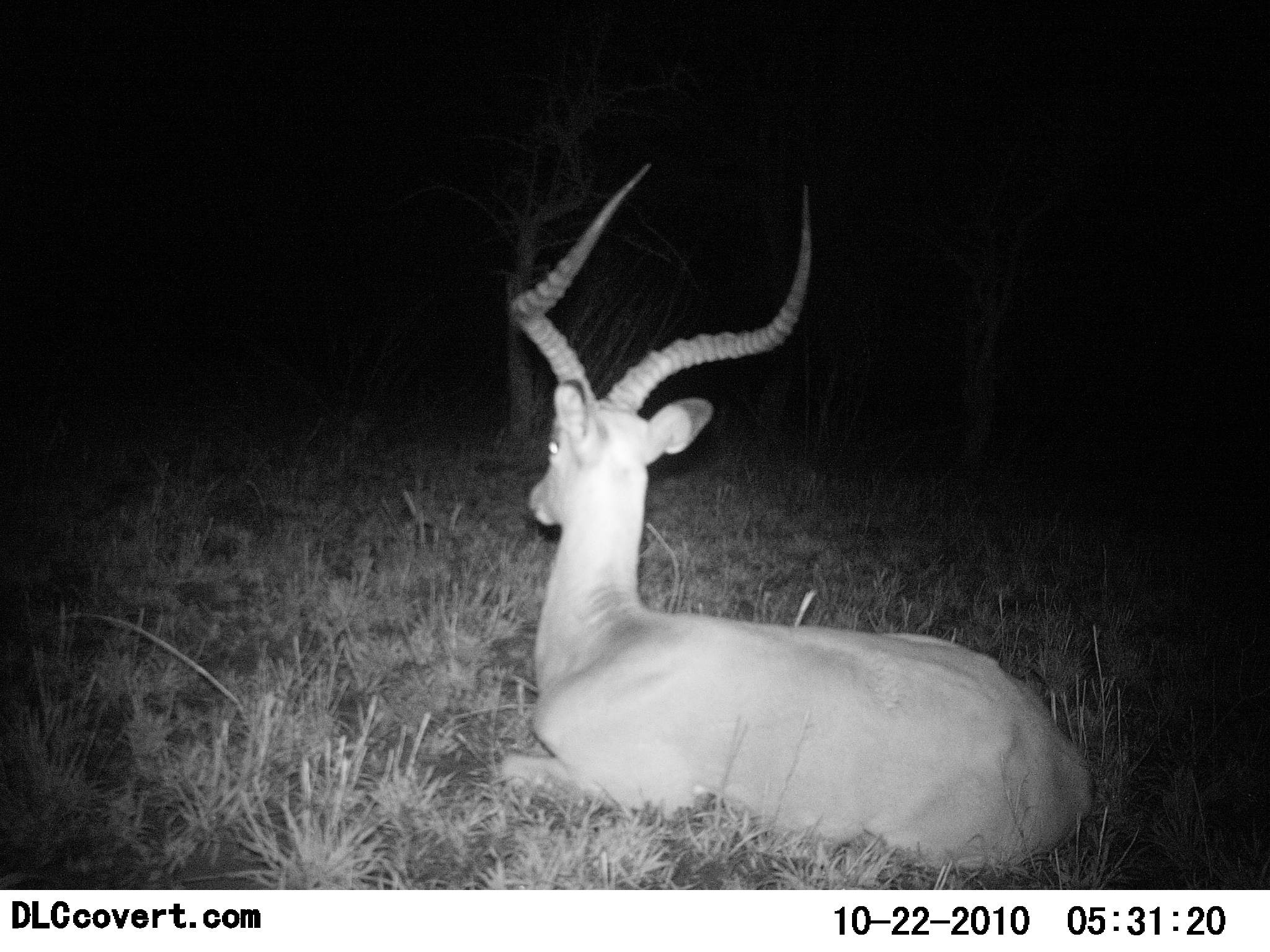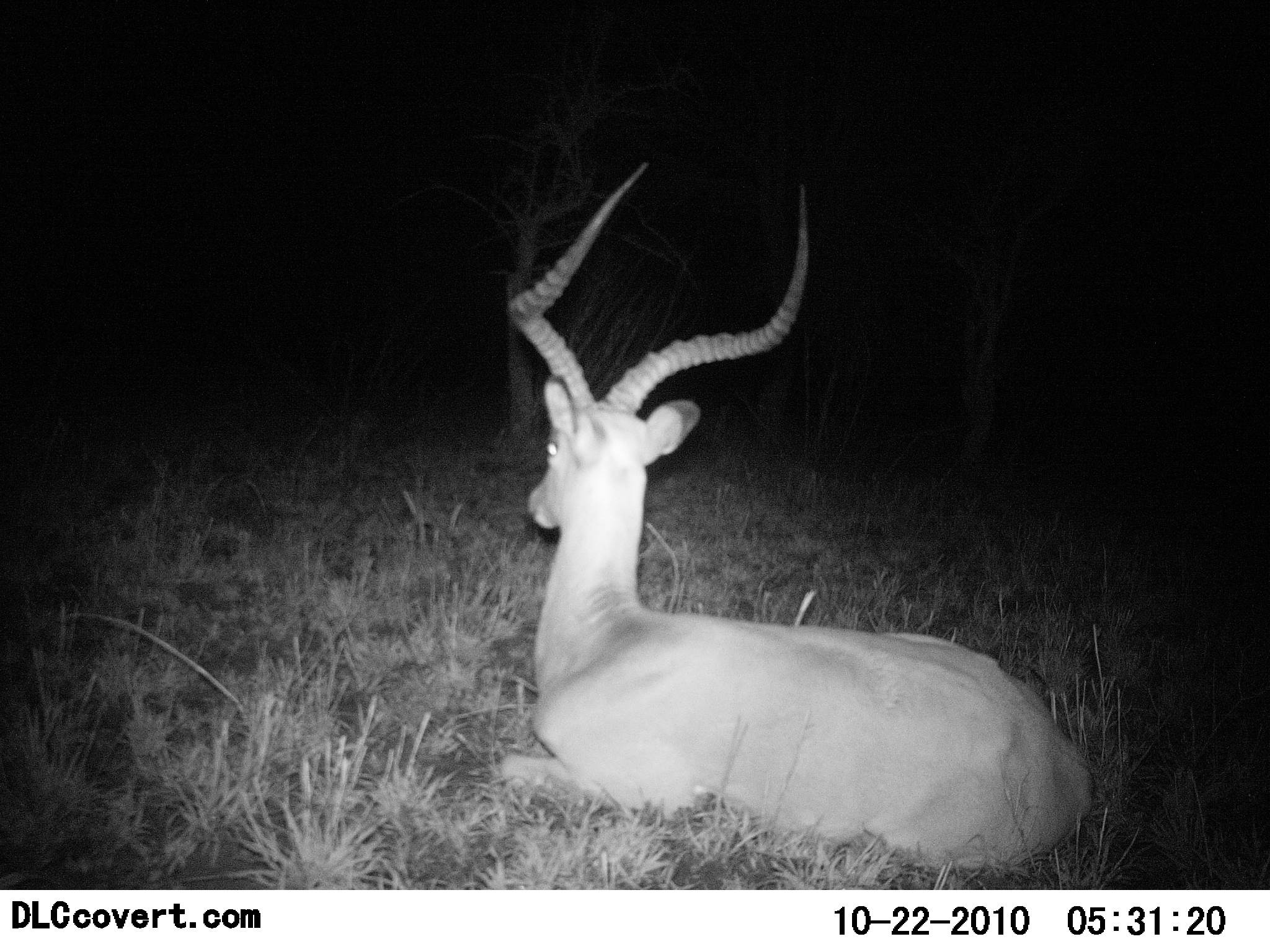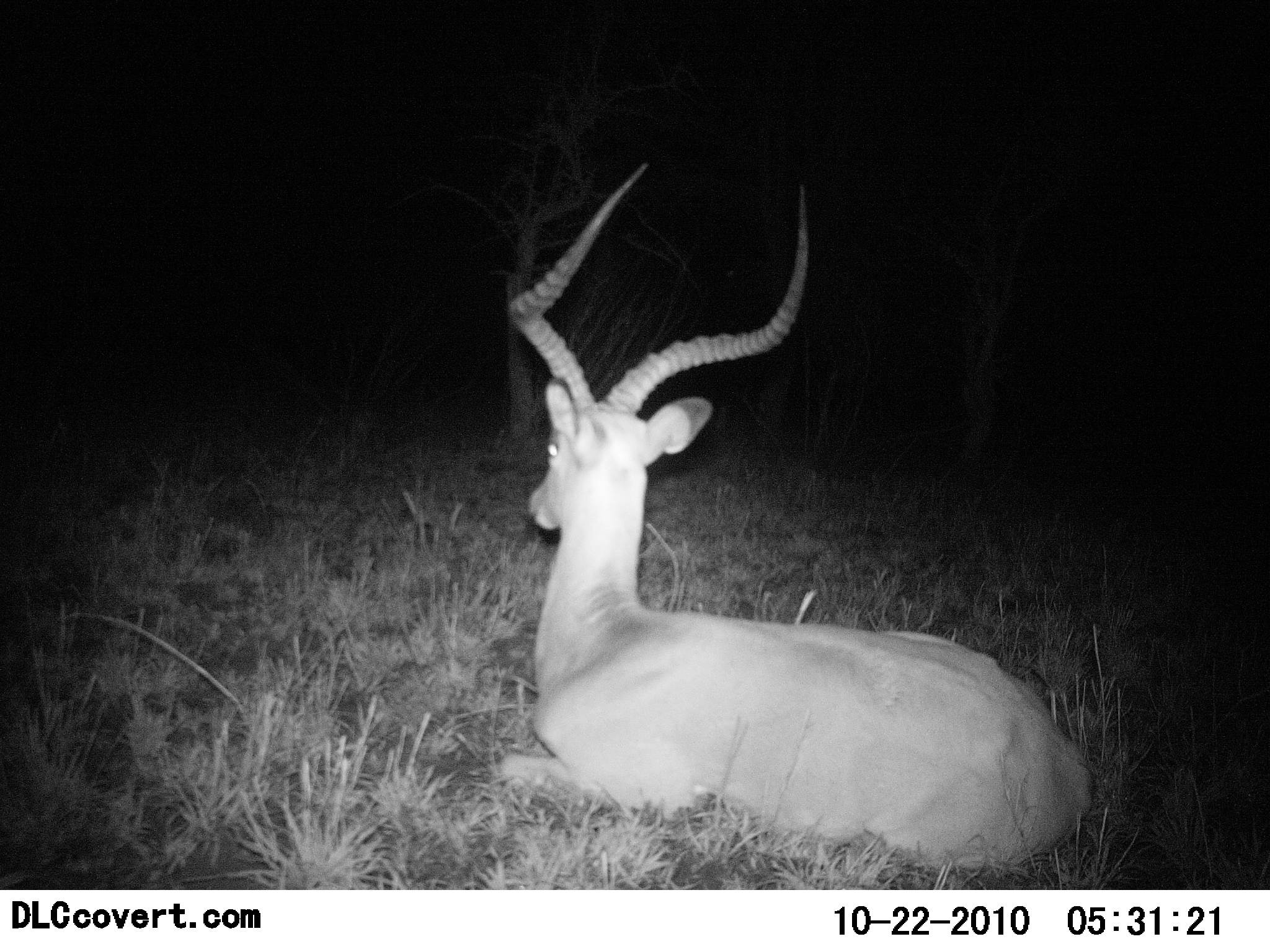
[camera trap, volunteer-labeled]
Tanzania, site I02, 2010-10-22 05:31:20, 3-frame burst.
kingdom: Animalia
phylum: Chordata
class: Mammalia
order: Artiodactyla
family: Bovidae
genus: Aepyceros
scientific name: Aepyceros melampus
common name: impala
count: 1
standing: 0%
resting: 100%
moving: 0%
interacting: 0%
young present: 0%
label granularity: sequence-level